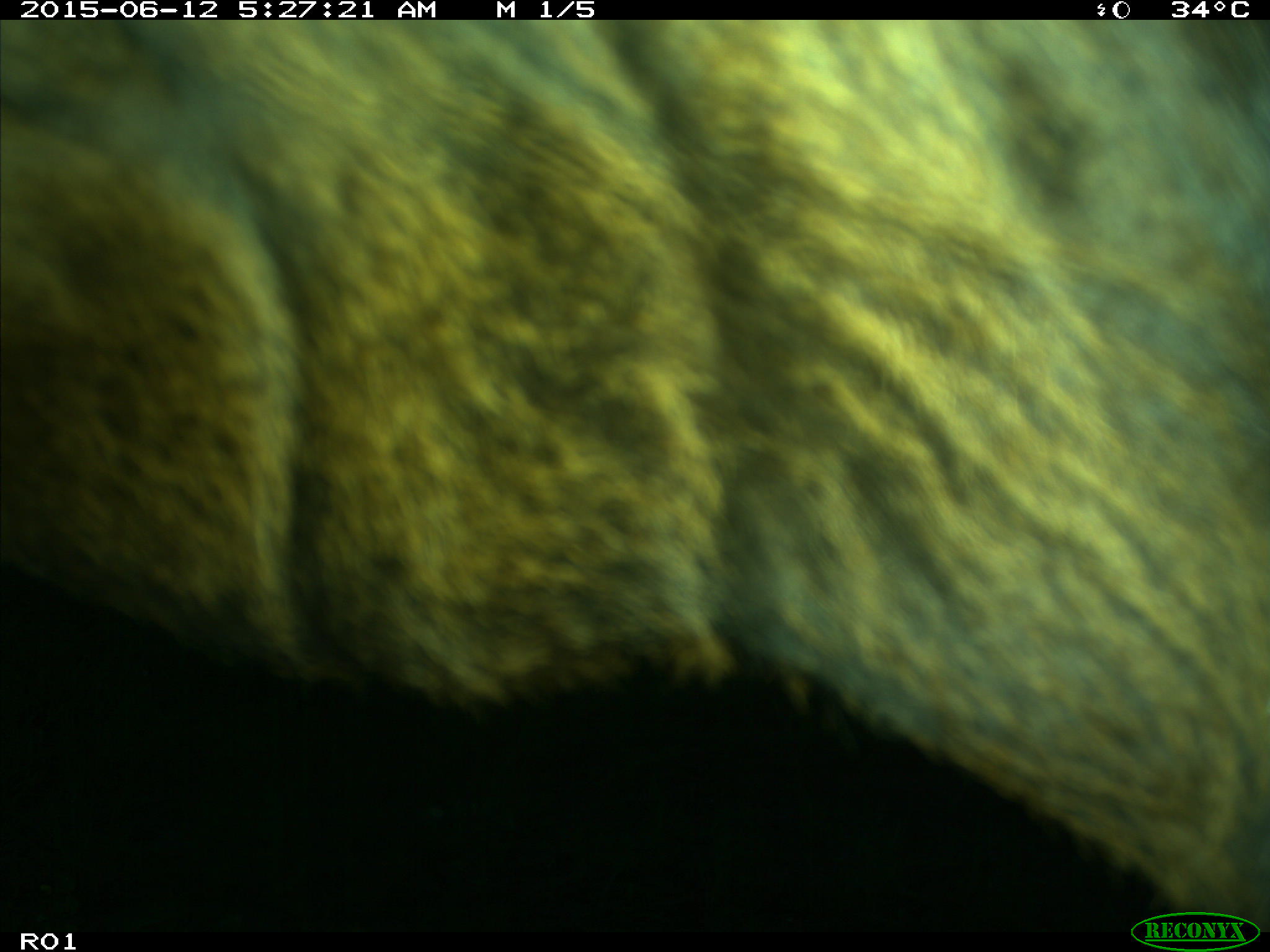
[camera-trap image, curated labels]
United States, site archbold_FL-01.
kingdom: Animalia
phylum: Chordata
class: Mammalia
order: Artiodactyla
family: Bovidae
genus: Bos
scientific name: Bos taurus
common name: domestic cow